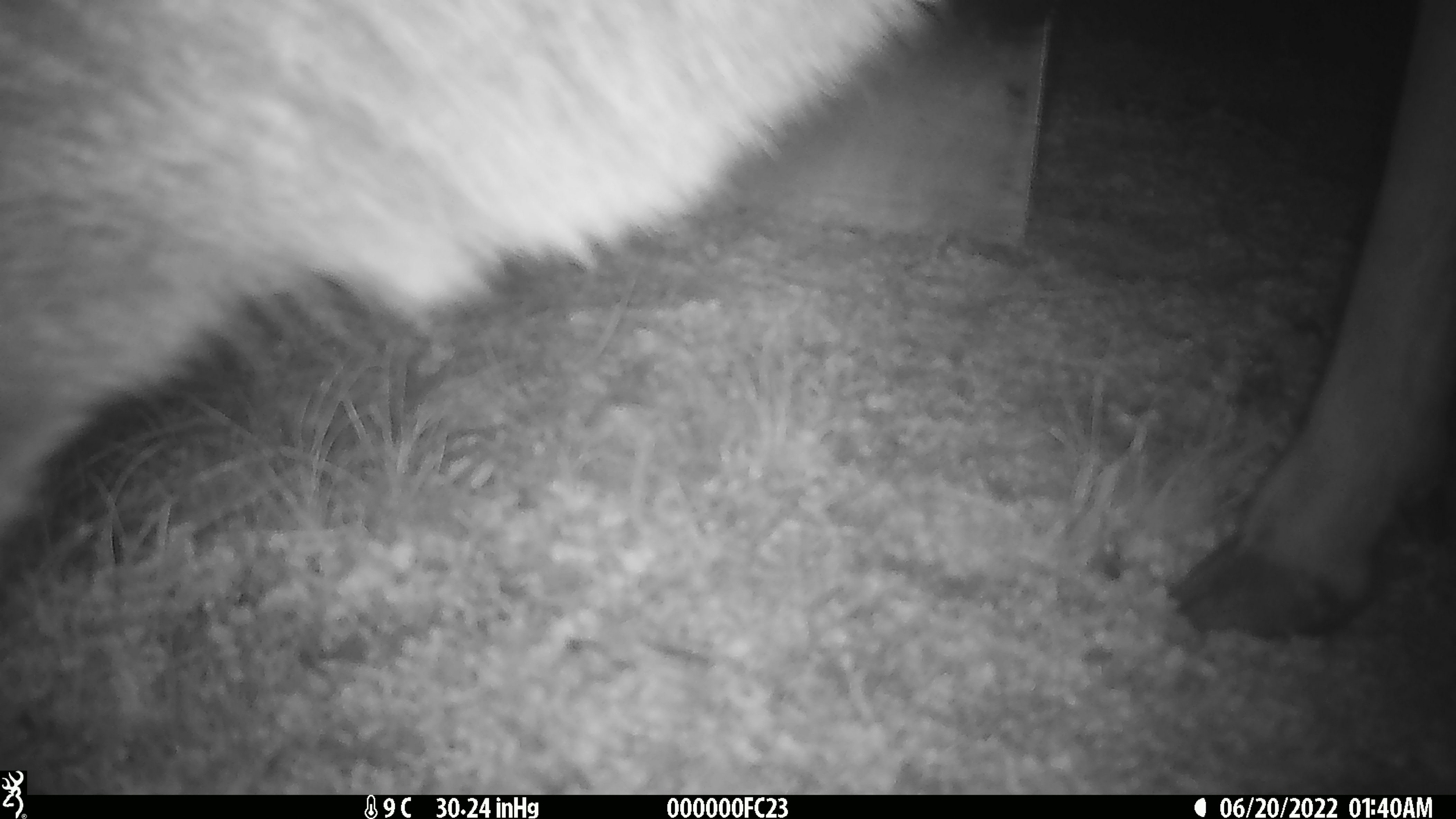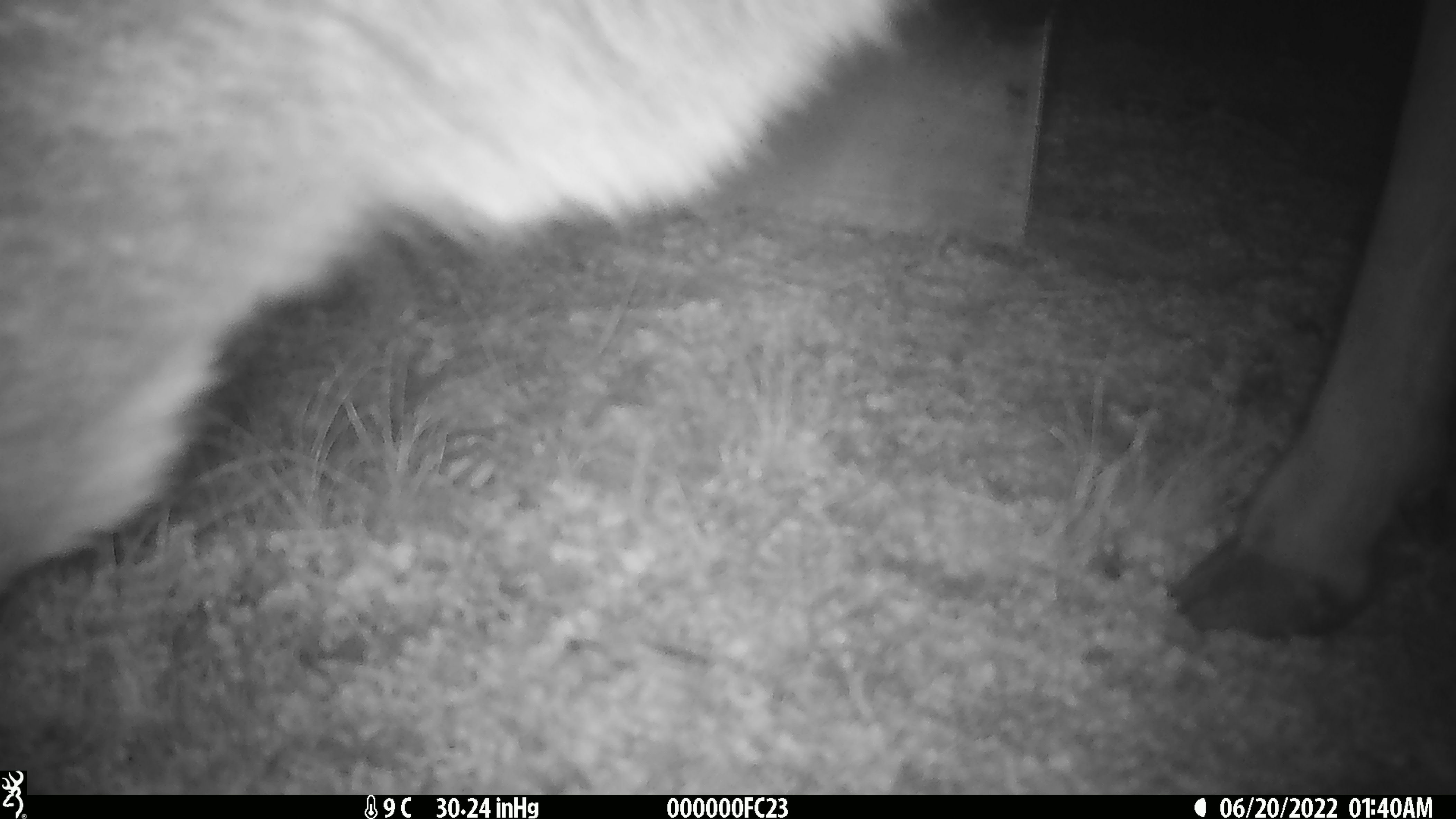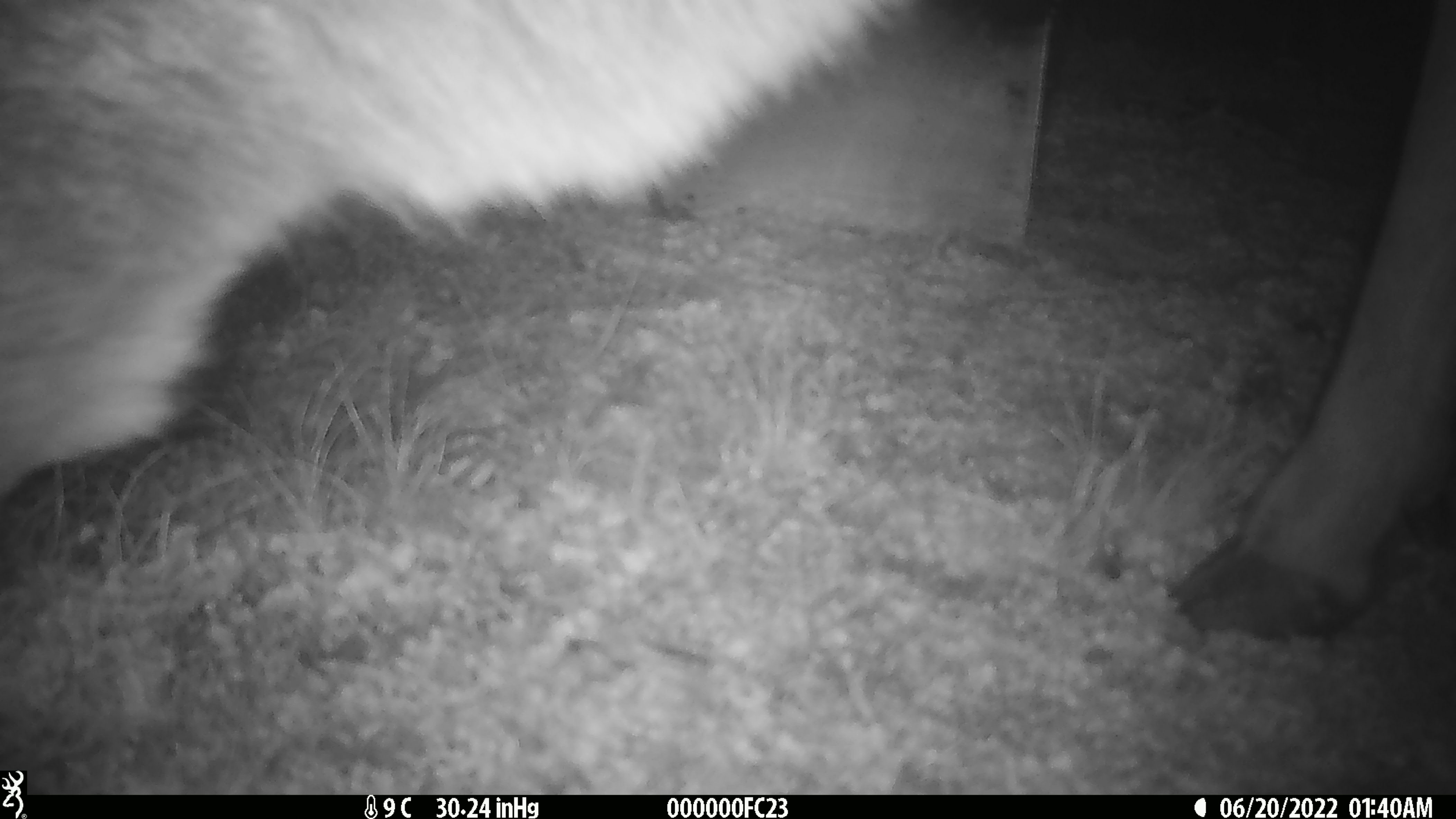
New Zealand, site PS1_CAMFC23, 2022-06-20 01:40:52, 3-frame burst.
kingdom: Animalia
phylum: Chordata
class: Mammalia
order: Artiodactyla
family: Cervidae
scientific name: Cervidae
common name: deer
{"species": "deer (Cervidae)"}